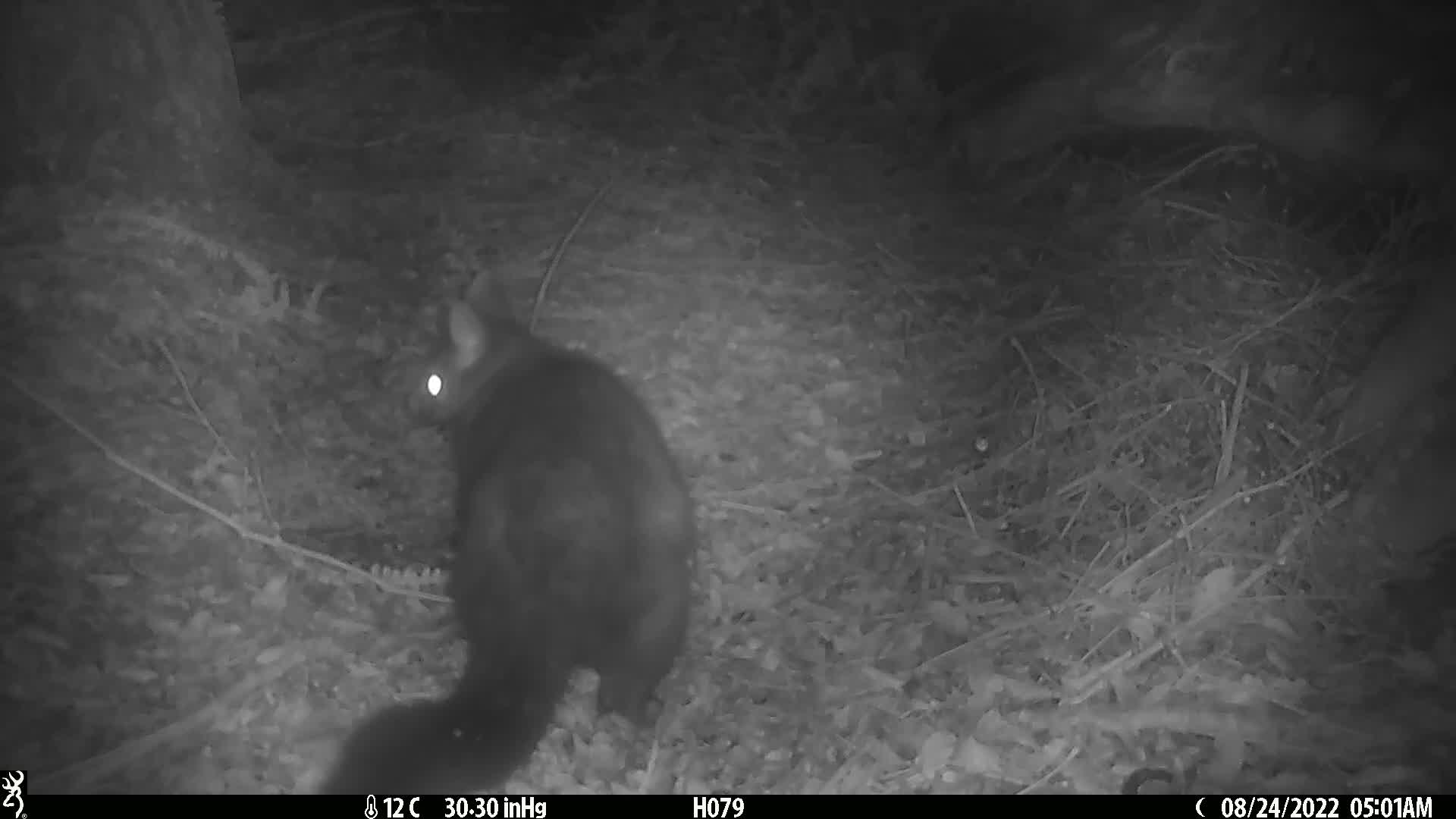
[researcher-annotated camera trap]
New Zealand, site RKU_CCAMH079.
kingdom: Animalia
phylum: Chordata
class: Mammalia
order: Diprotodontia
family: Phalangeridae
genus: Trichosurus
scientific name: Trichosurus vulpecula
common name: common brushtail possum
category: possum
Possum (common brushtail possum) (Trichosurus vulpecula).